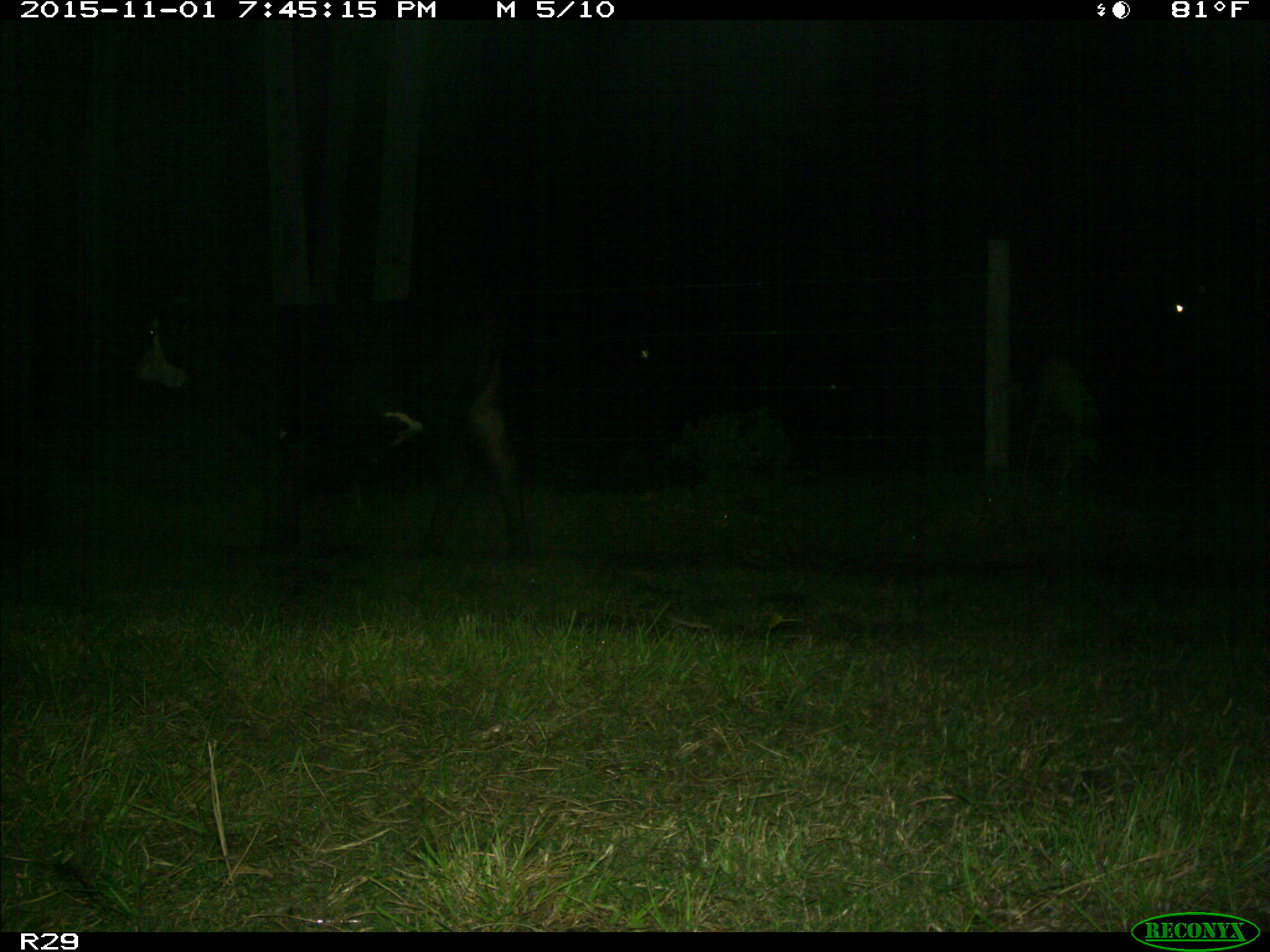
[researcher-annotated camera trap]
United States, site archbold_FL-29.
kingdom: Animalia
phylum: Chordata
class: Mammalia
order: Artiodactyla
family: Bovidae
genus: Bos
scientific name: Bos taurus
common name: domestic cow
Bos taurus (domestic cow).